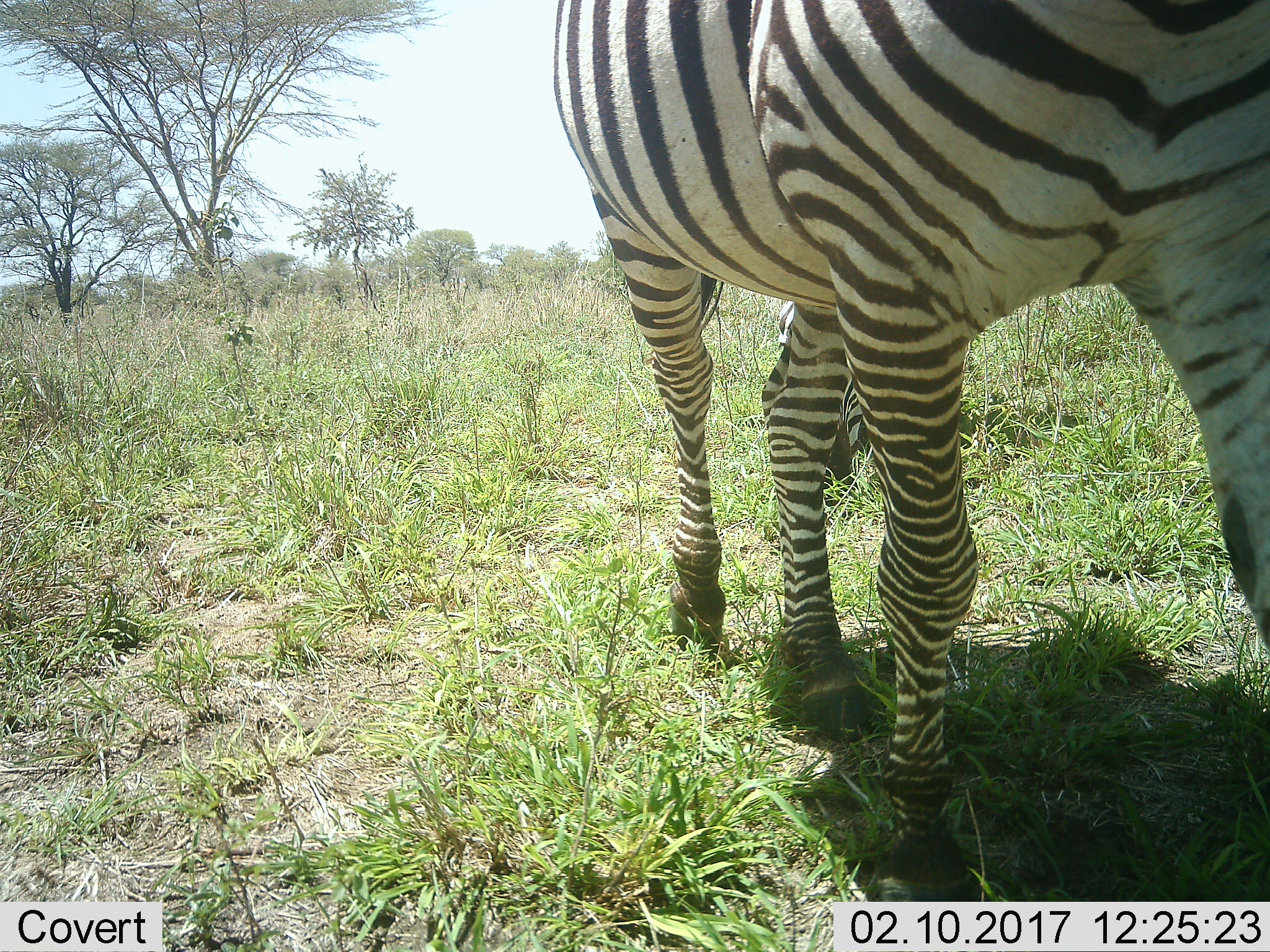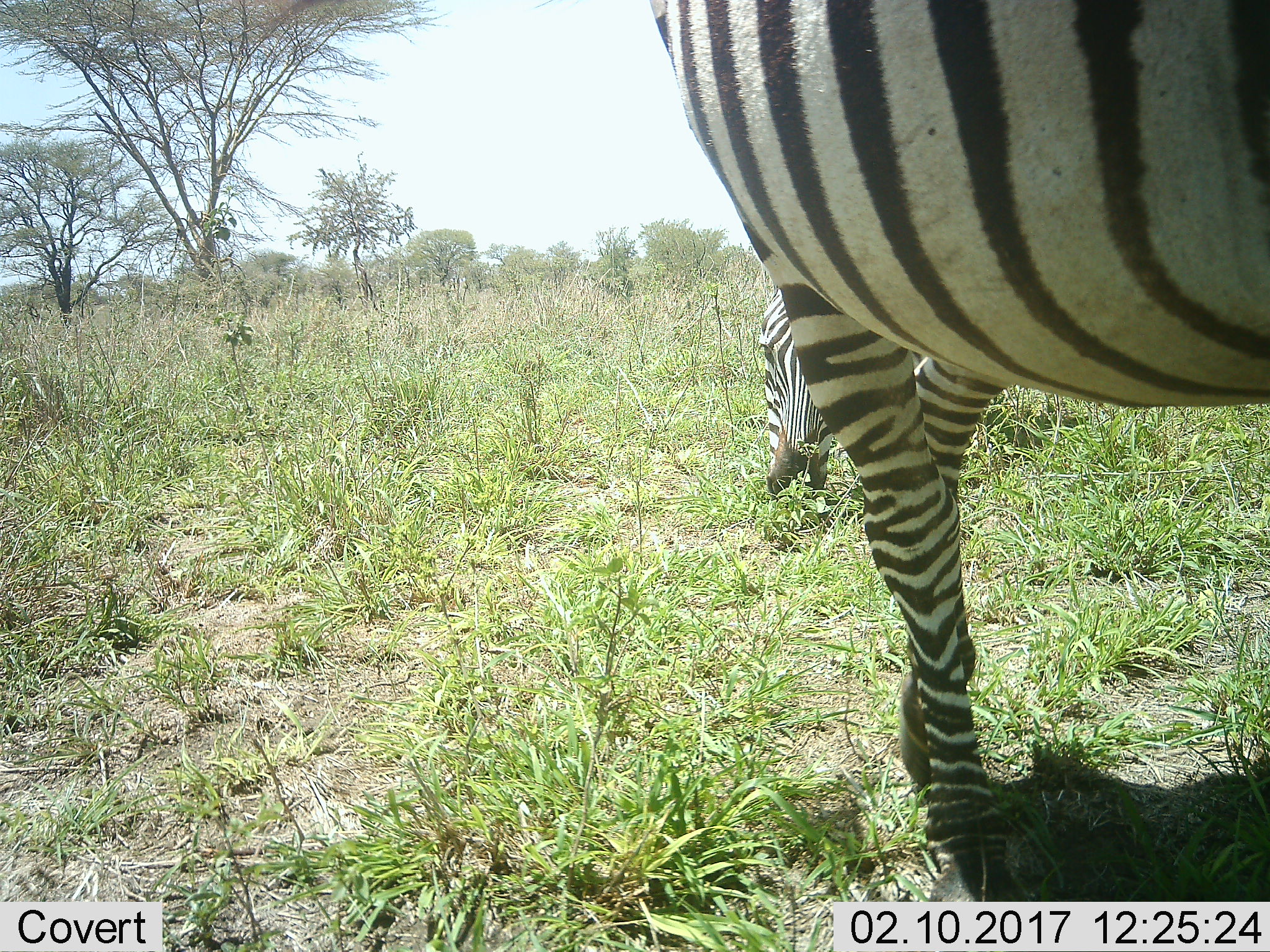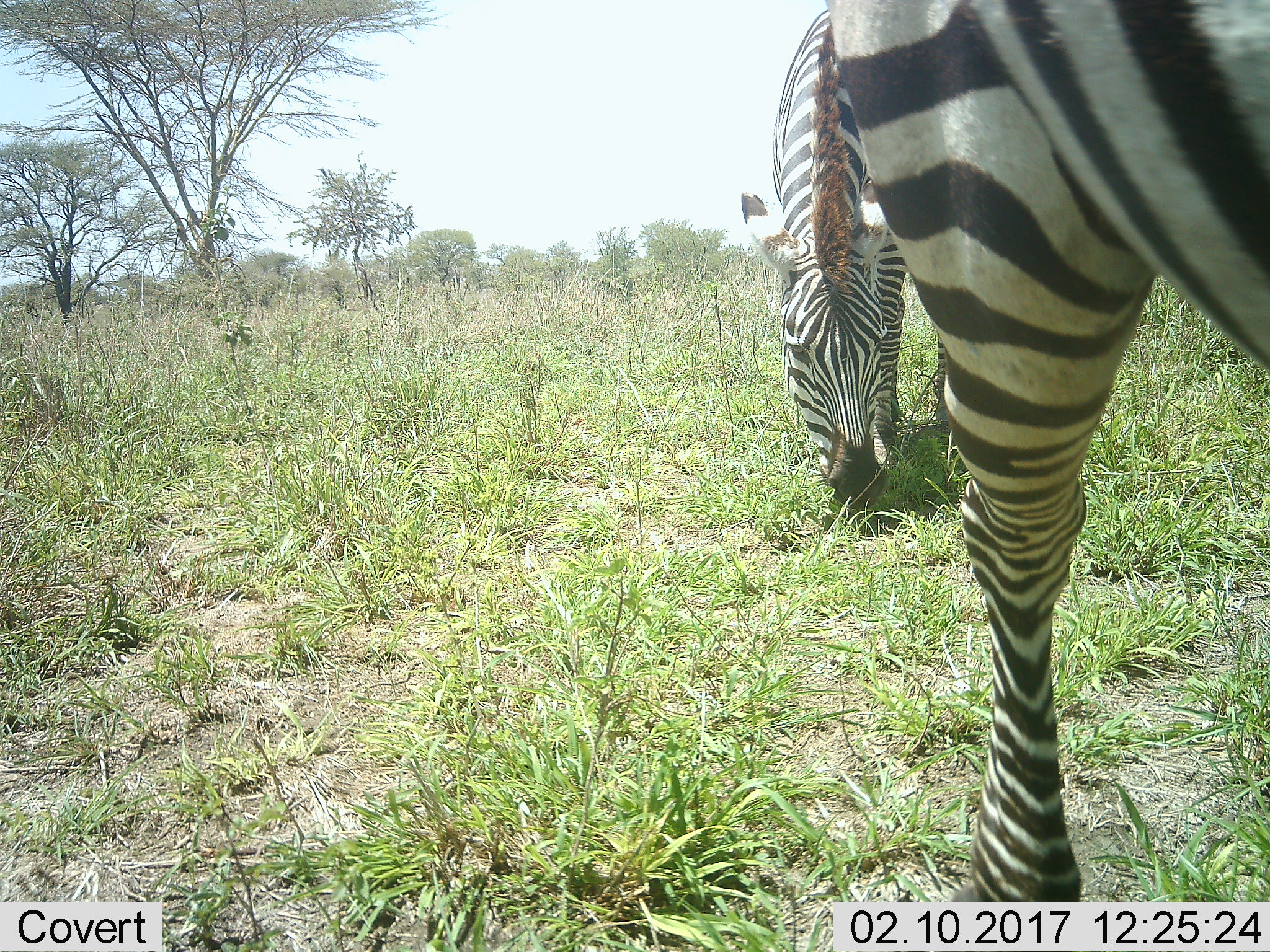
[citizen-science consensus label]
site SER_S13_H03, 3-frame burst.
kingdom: Animalia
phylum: Chordata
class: Mammalia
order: Perissodactyla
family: Equidae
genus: Equus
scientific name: Equus quagga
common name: plains zebra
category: zebraplains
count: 2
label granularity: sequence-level